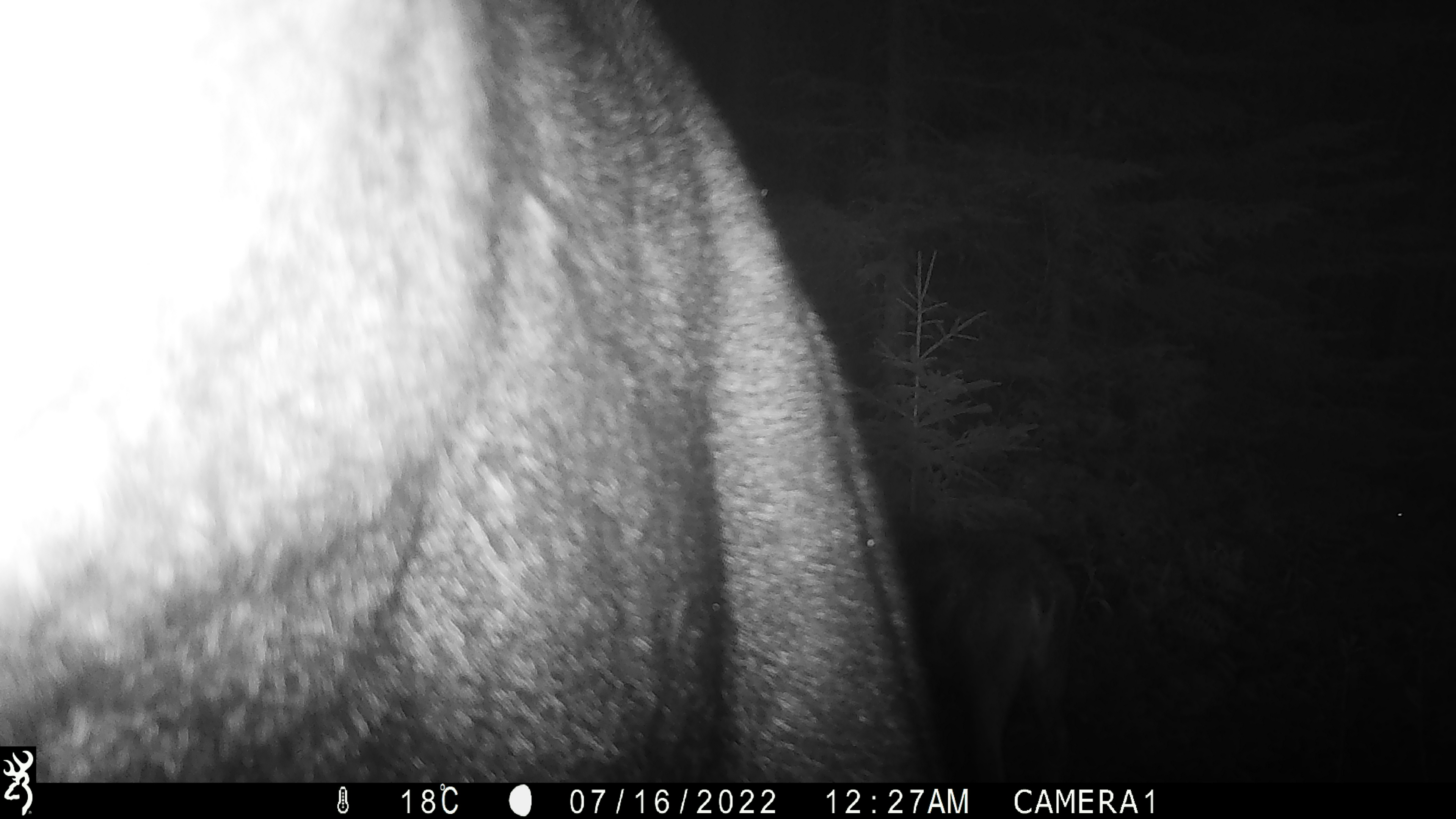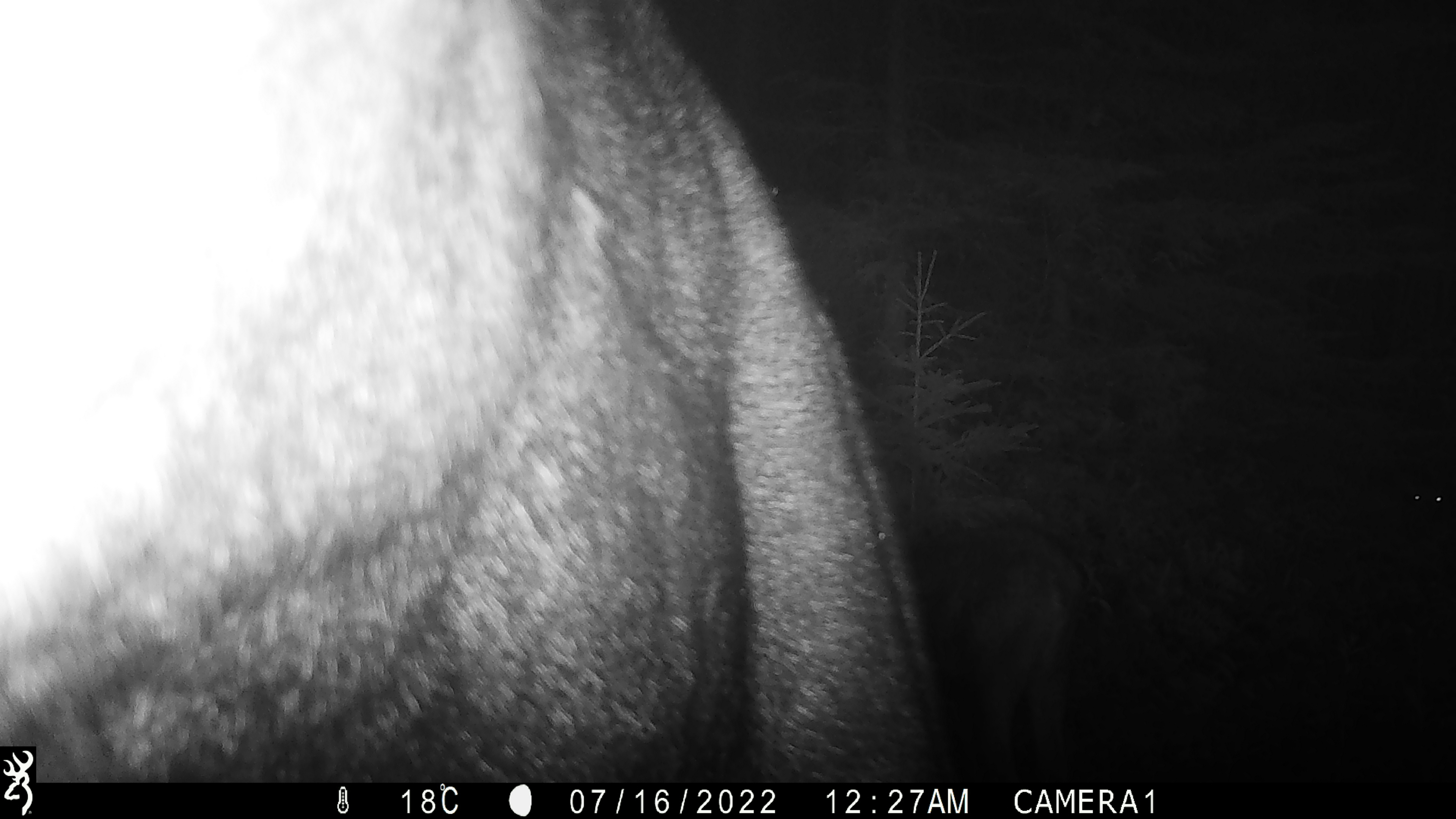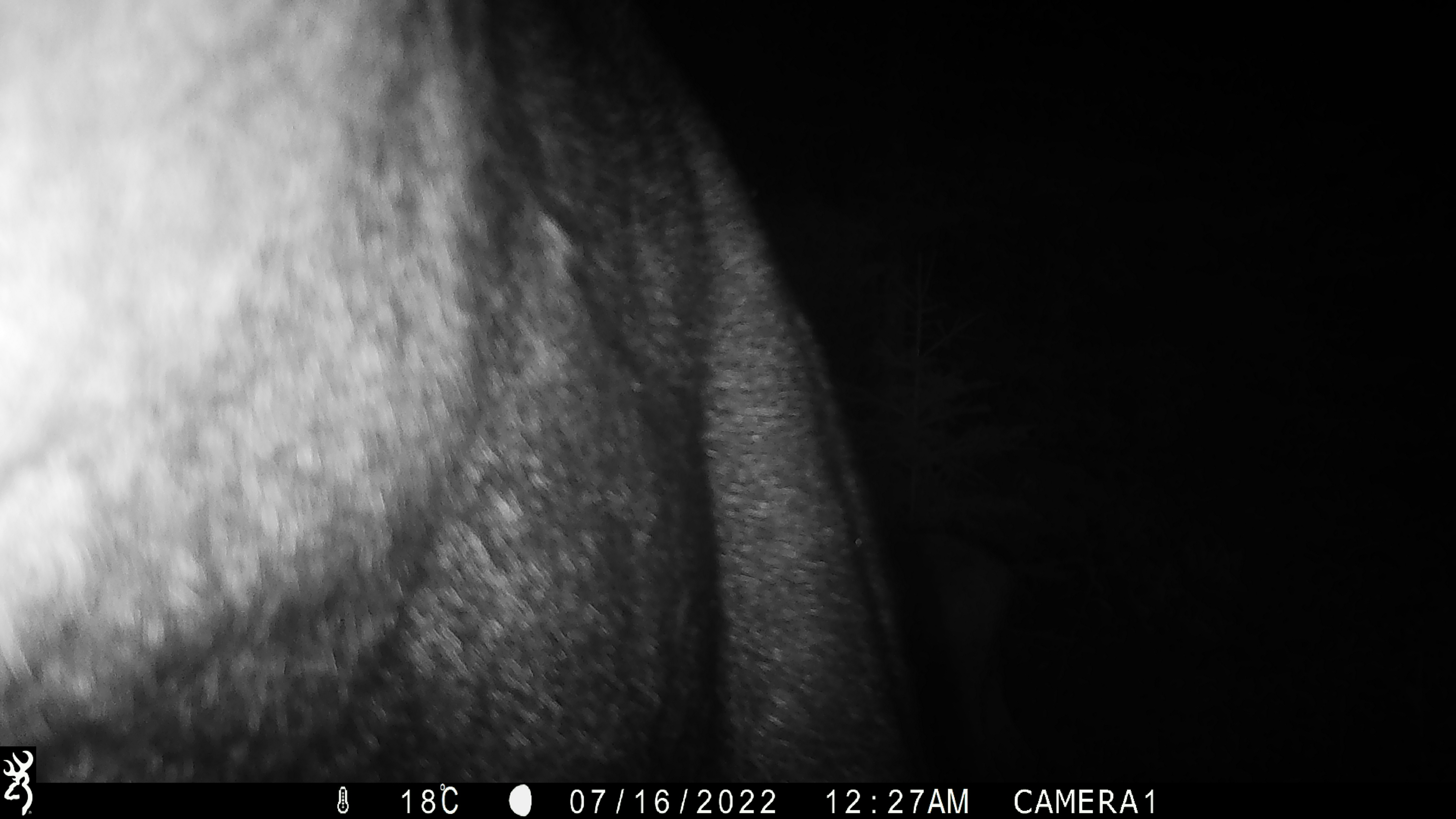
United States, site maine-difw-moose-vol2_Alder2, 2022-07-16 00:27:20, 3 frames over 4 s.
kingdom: Animalia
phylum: Chordata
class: Mammalia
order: Artiodactyla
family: Cervidae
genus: Alces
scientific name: Alces alces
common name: moose